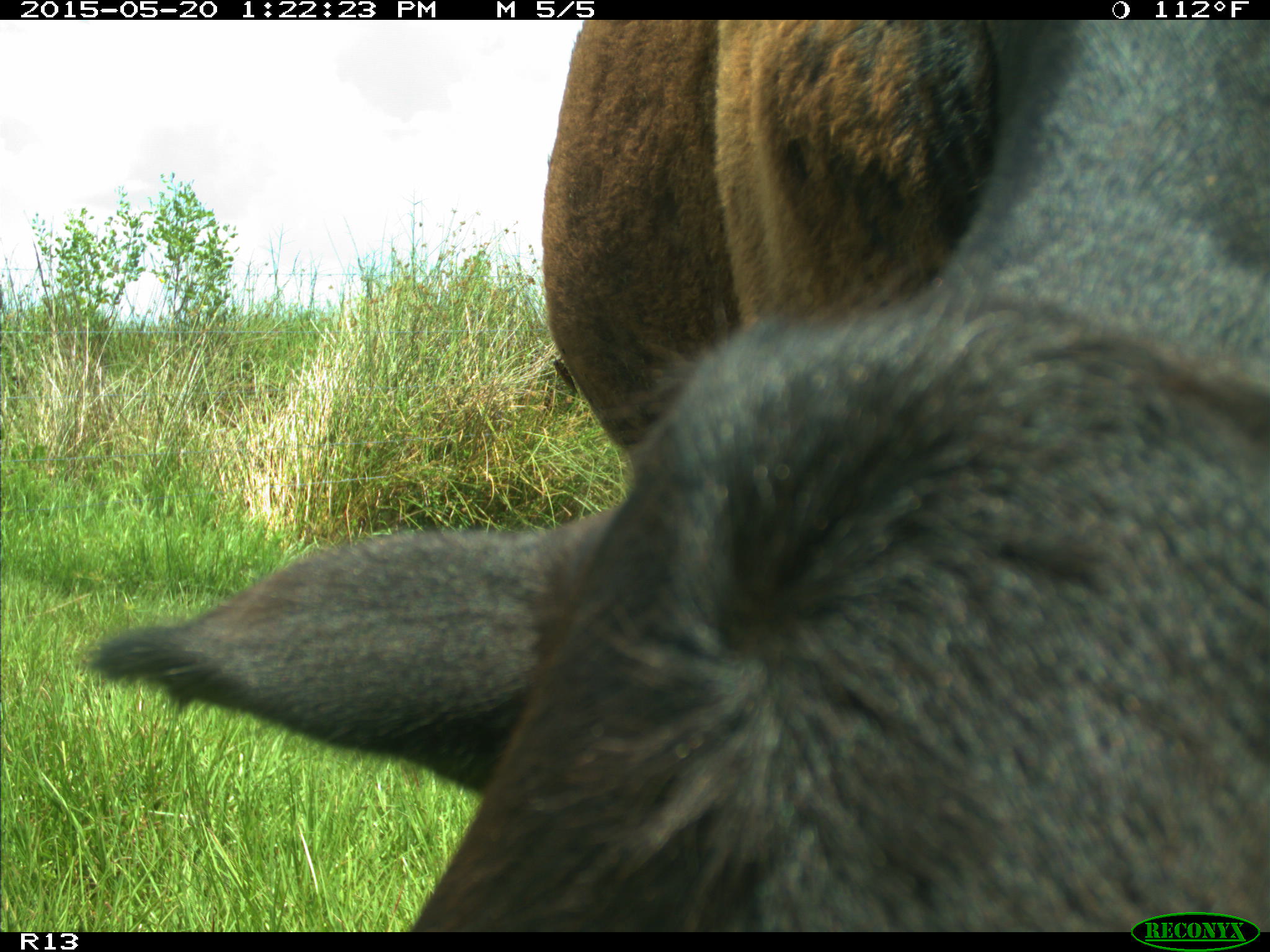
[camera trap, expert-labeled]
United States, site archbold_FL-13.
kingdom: Animalia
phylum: Chordata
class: Mammalia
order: Artiodactyla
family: Bovidae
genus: Bos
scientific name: Bos taurus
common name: domestic cow